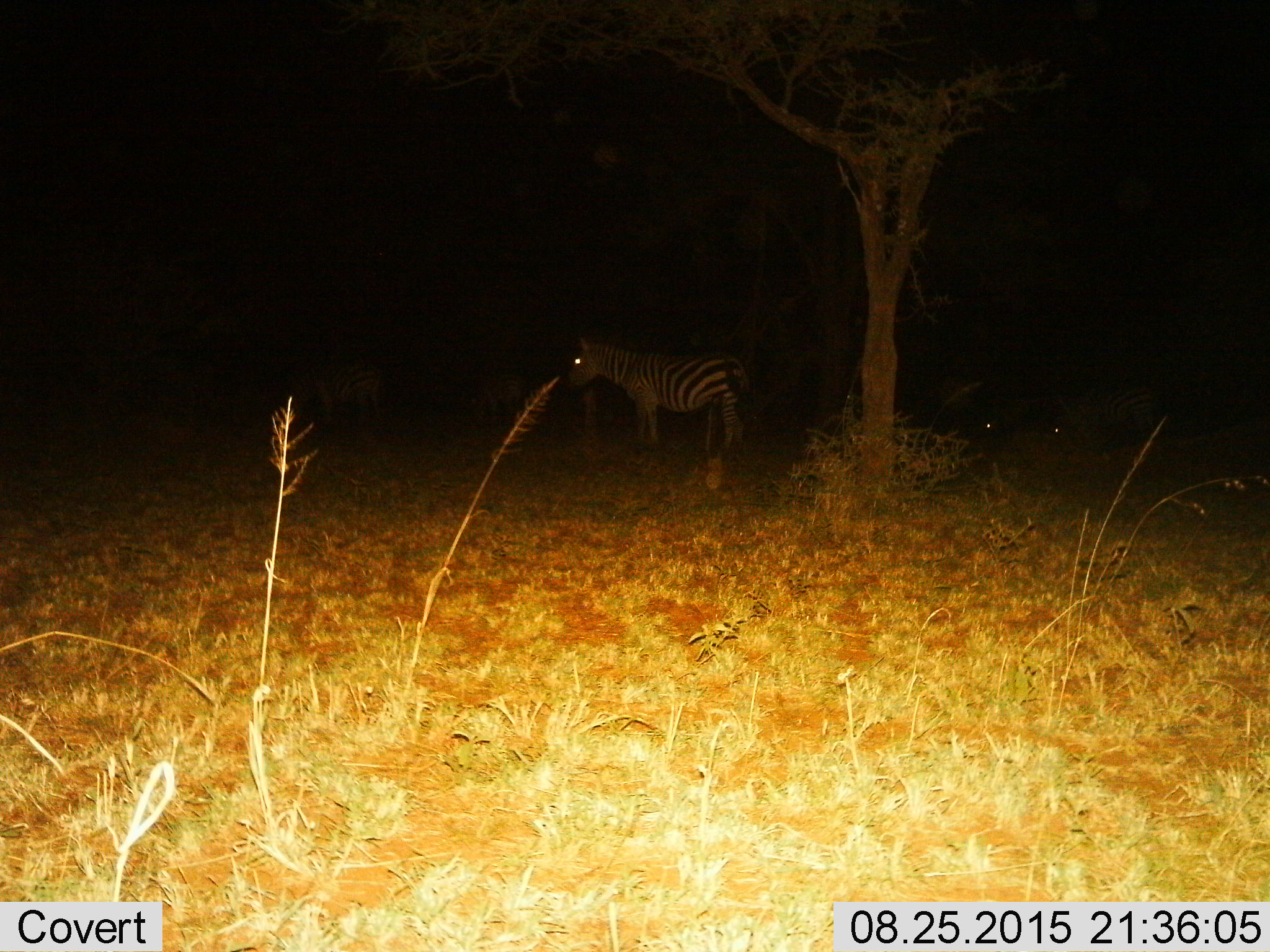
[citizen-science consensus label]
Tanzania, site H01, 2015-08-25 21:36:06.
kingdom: Animalia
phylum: Chordata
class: Mammalia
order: Perissodactyla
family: Equidae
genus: Equus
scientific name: Equus quagga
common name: plains zebra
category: zebra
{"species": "zebra (plains zebra) (Equus quagga)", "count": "5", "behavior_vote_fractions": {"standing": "100%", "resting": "12%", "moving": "0%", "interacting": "12%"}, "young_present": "0%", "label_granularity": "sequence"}